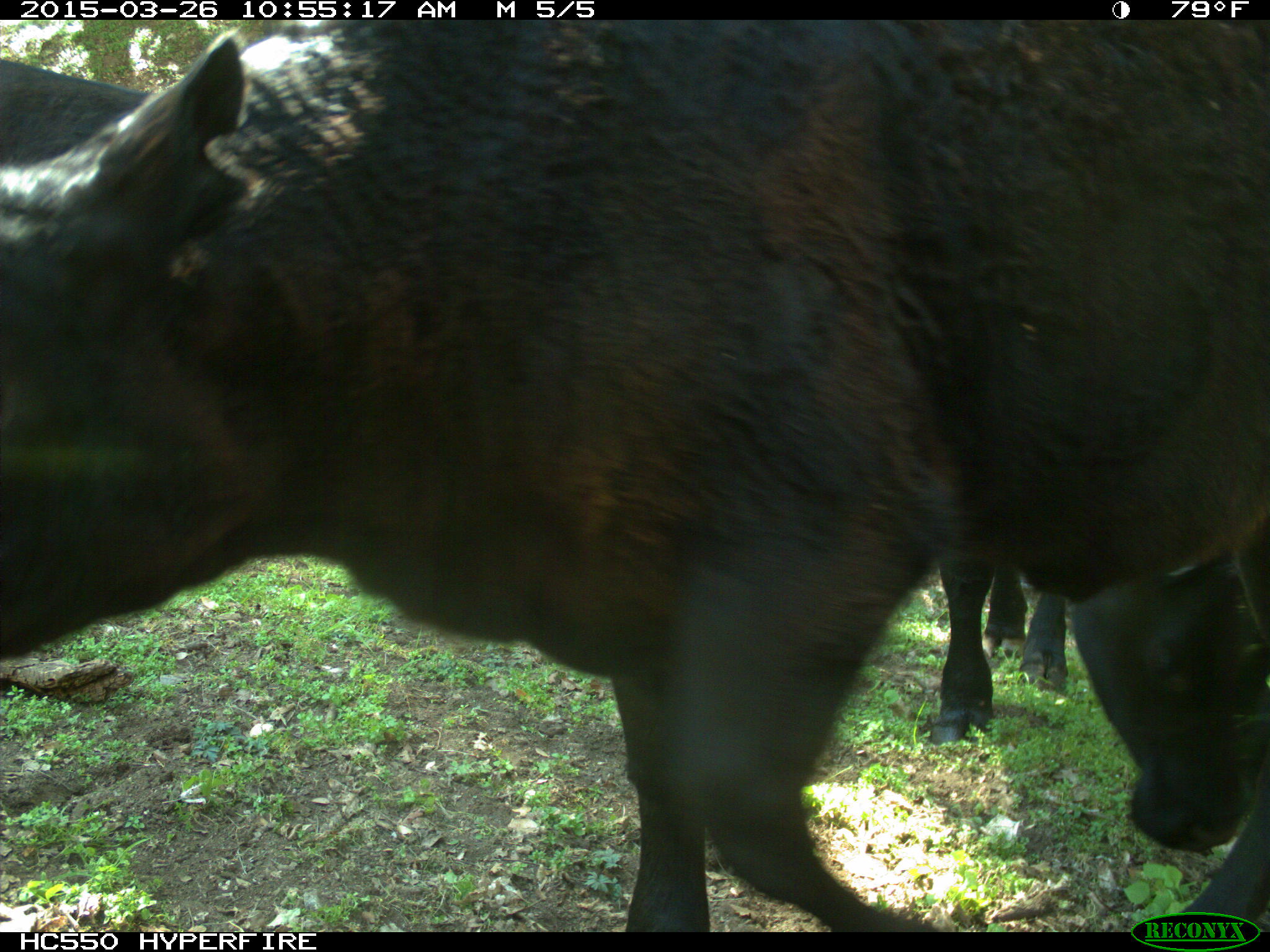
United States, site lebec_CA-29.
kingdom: Animalia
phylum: Chordata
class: Mammalia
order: Artiodactyla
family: Bovidae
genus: Bos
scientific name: Bos taurus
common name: domestic cow